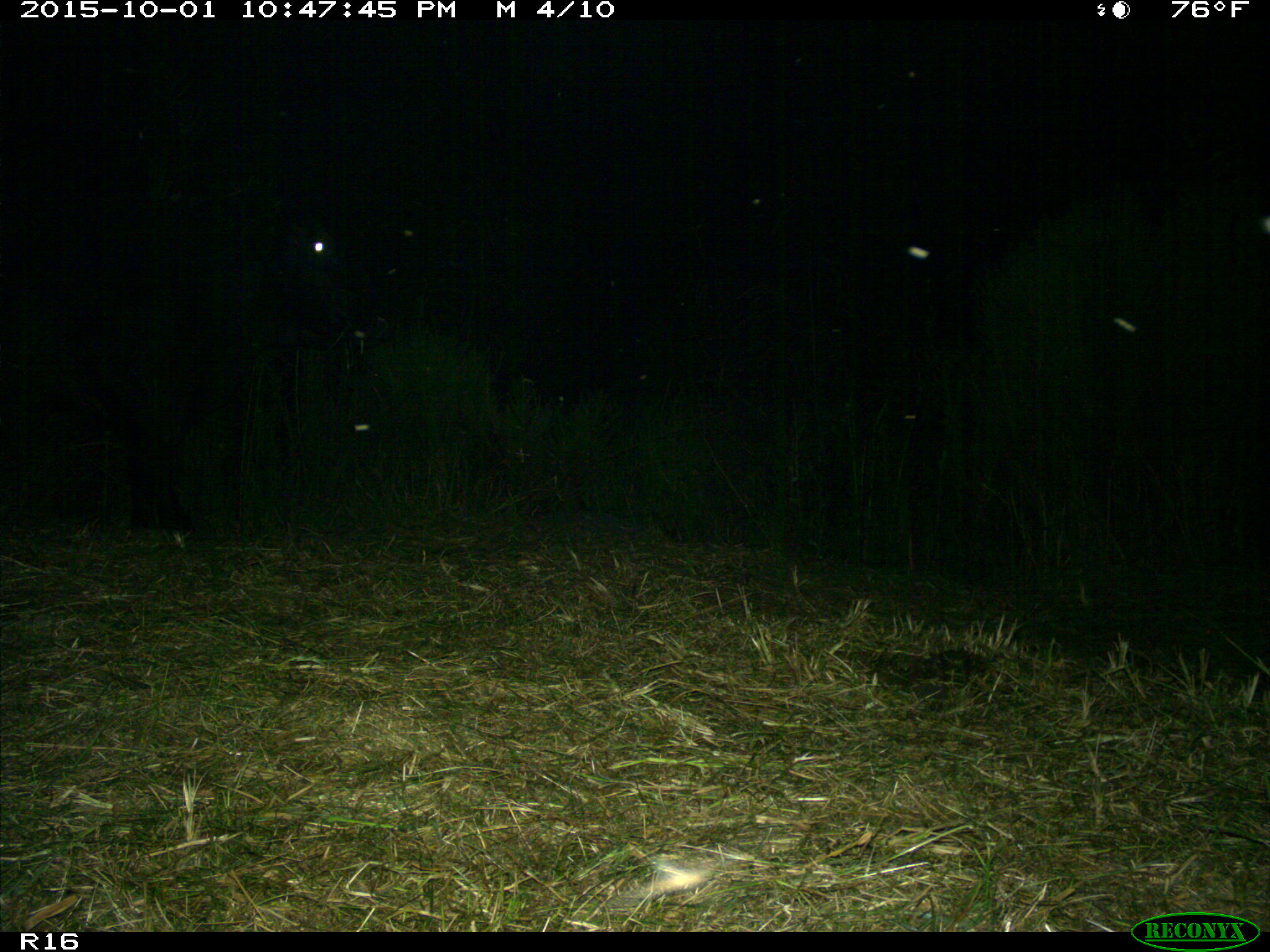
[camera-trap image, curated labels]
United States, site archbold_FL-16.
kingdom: Animalia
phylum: Chordata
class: Mammalia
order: Artiodactyla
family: Bovidae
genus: Bos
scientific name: Bos taurus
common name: domestic cow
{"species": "Bos taurus (domestic cow)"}